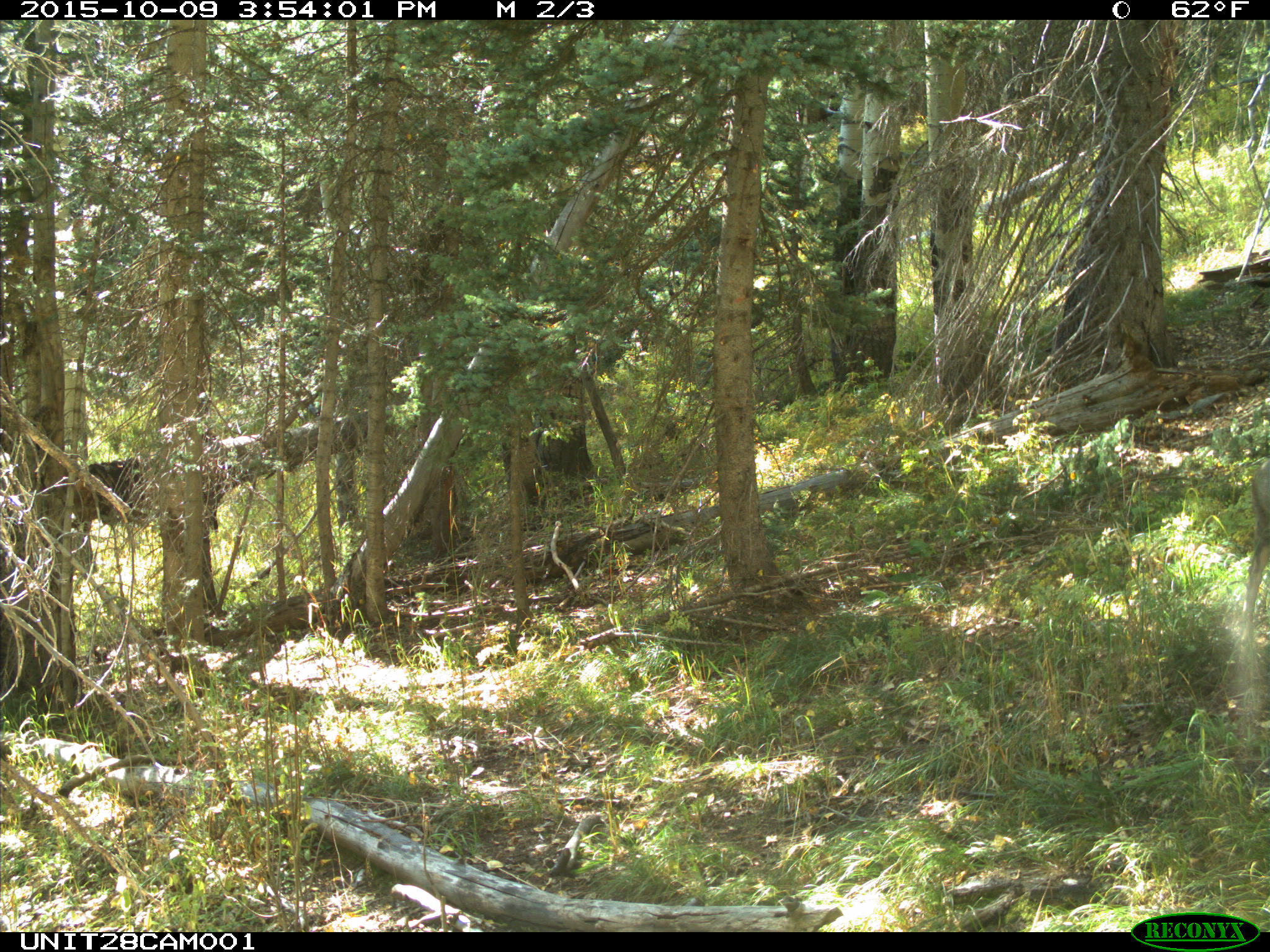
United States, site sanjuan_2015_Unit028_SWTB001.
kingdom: Animalia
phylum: Chordata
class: Mammalia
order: Artiodactyla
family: Cervidae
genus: Odocoileus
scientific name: Odocoileus hemionus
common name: mule deer